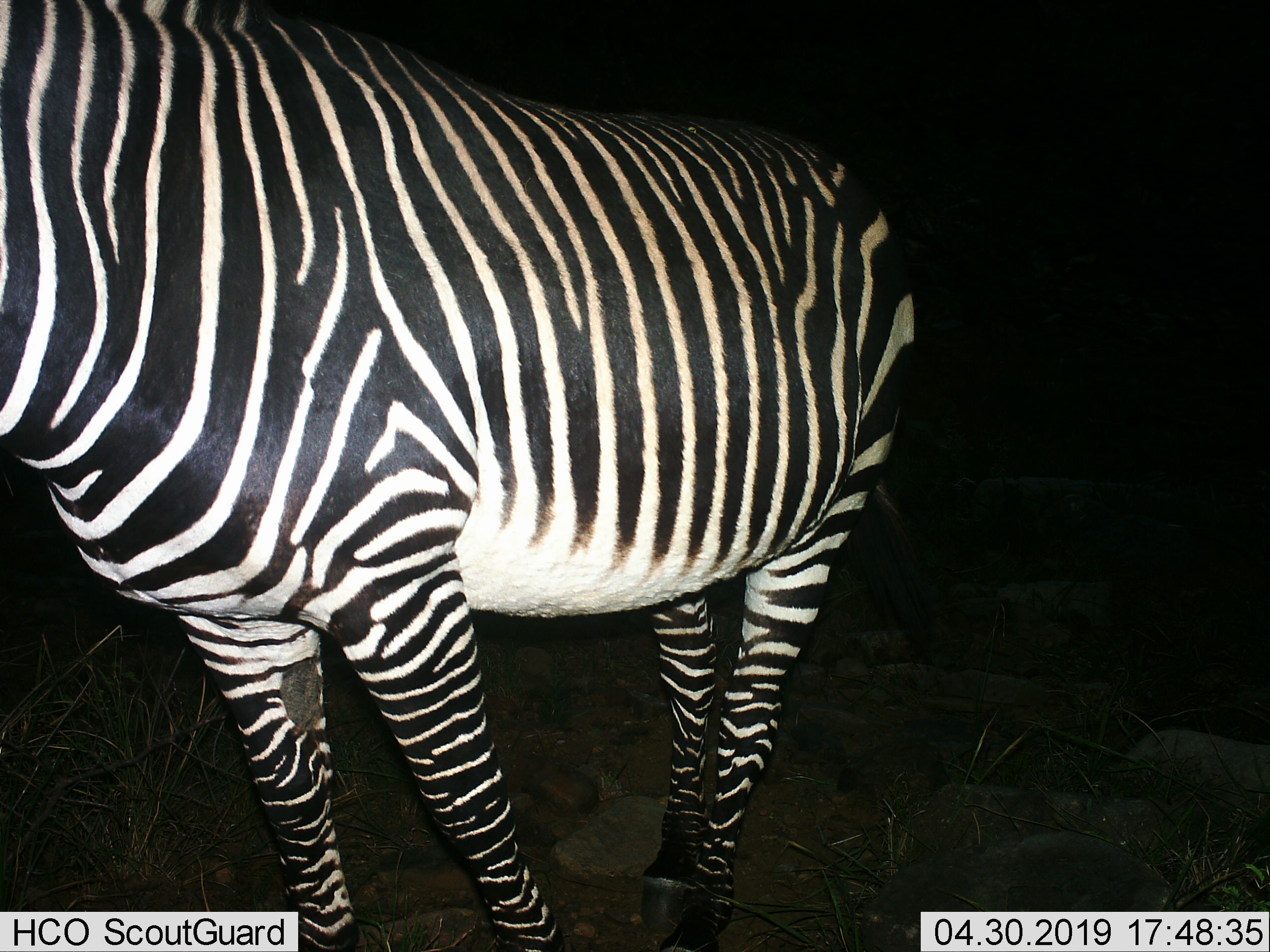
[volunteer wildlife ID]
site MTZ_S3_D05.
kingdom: Animalia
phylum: Chordata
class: Mammalia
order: Perissodactyla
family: Equidae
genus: Equus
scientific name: Equus zebra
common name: mountain zebra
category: zebramountain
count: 1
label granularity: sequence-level